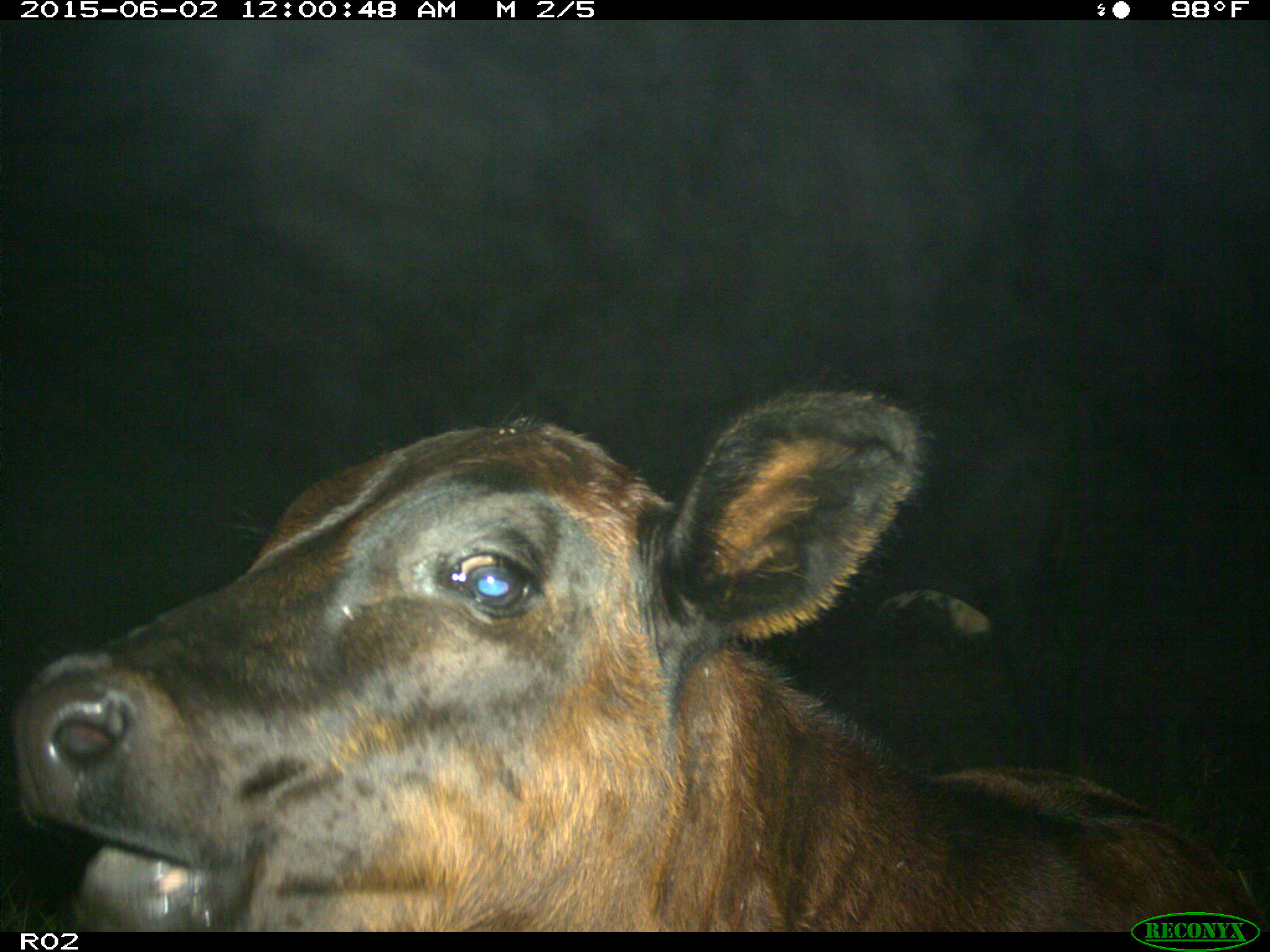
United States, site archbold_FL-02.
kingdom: Animalia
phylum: Chordata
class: Mammalia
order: Artiodactyla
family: Bovidae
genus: Bos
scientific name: Bos taurus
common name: domestic cow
Bos taurus (domestic cow).